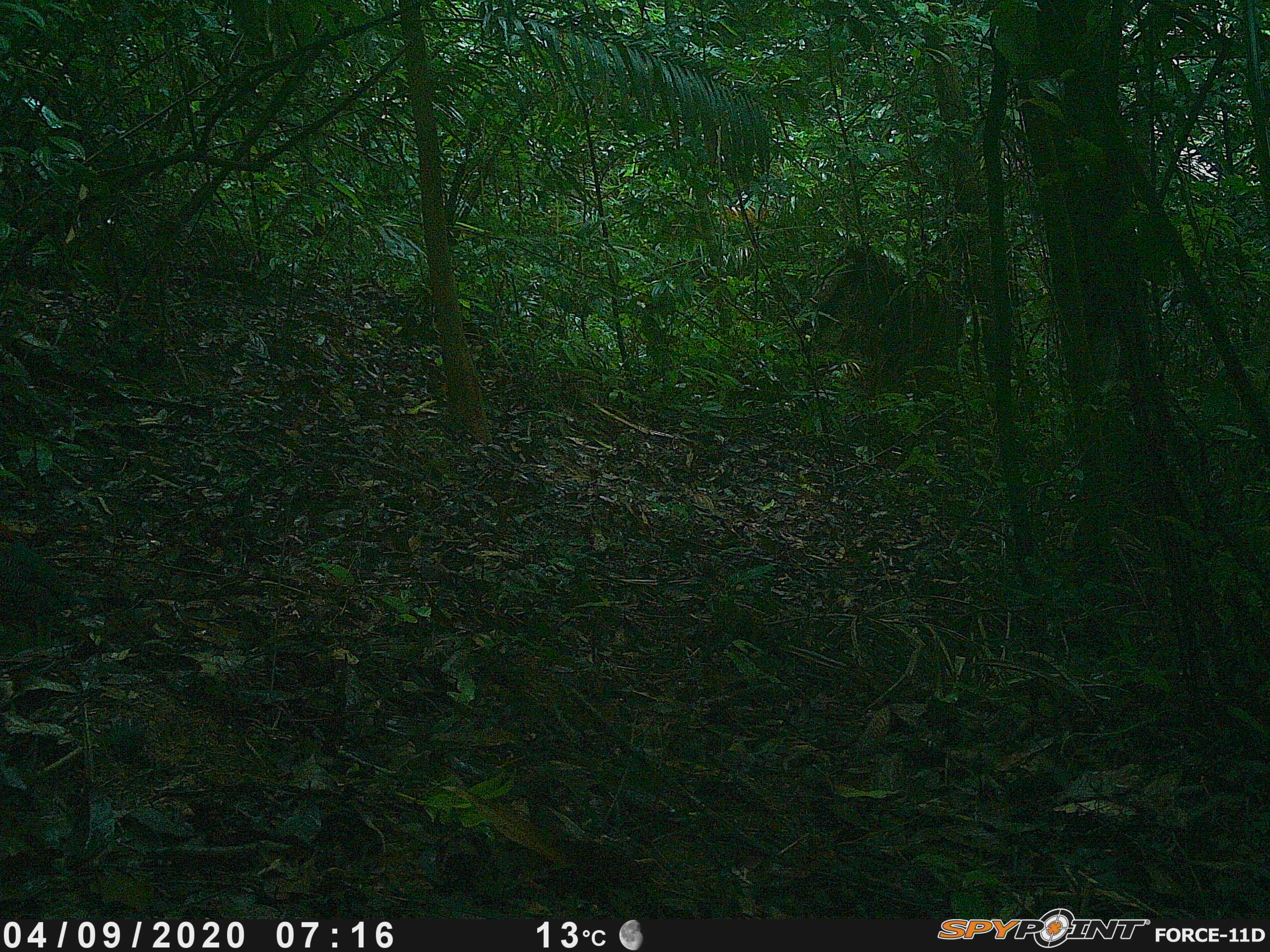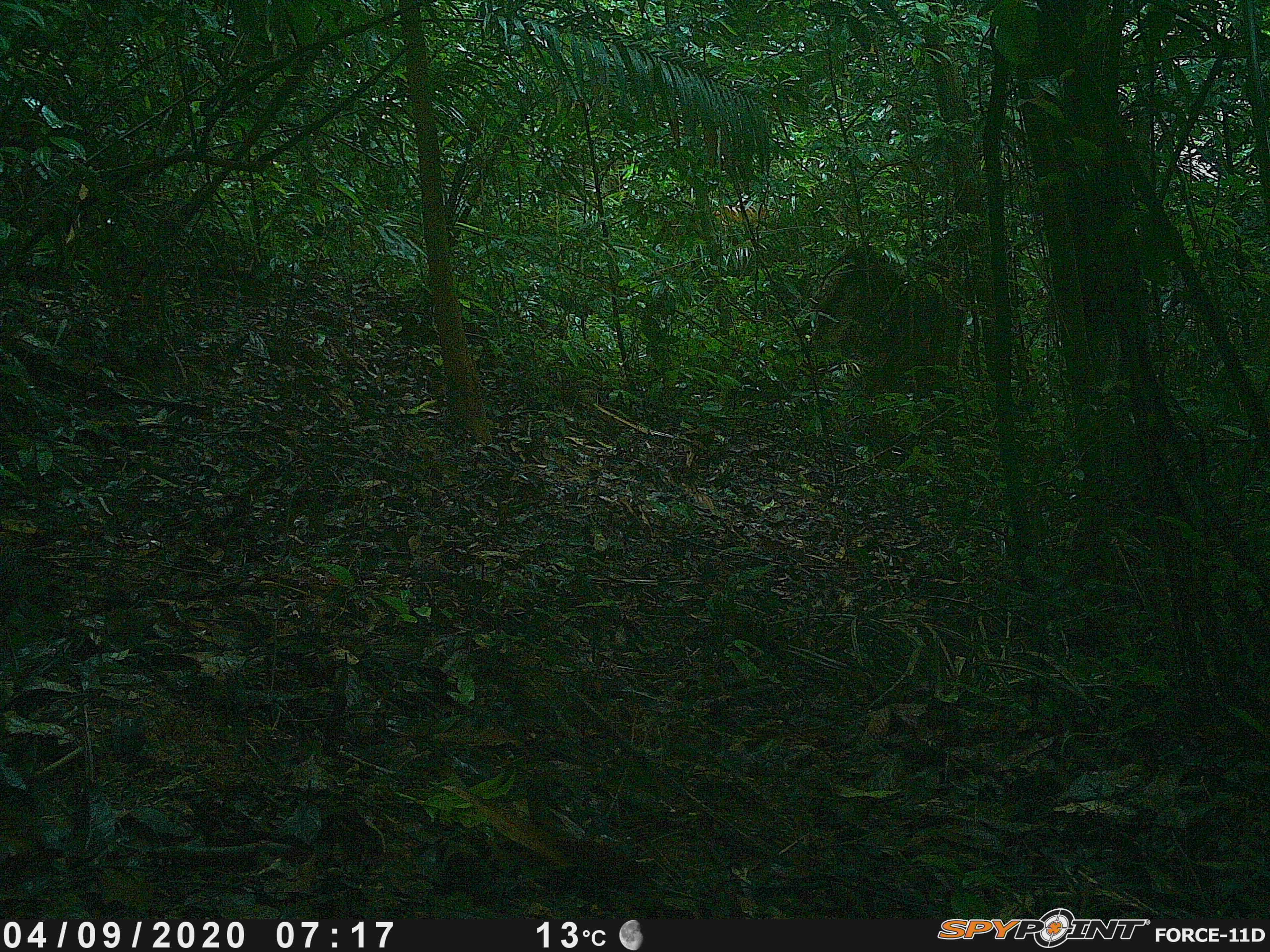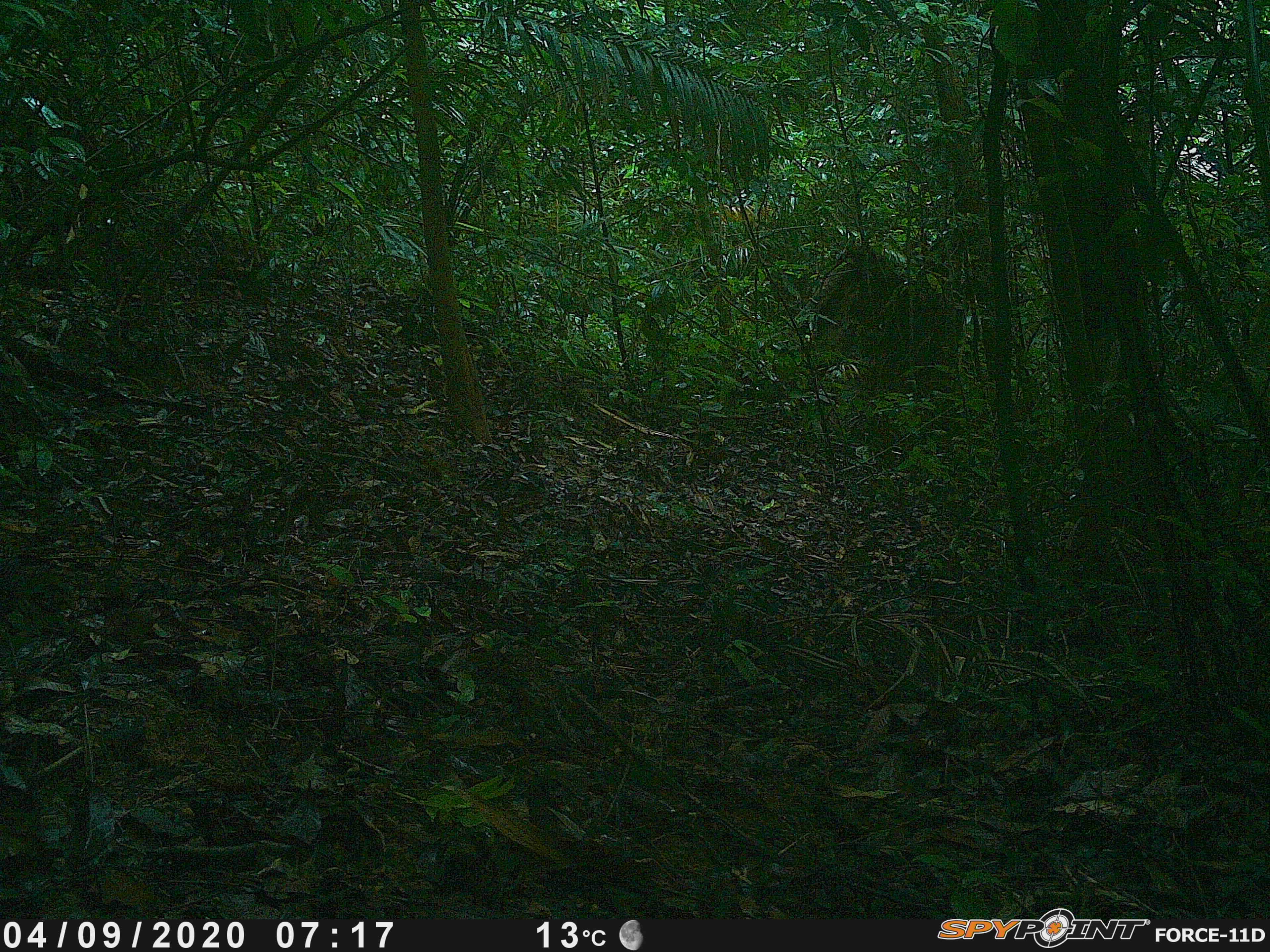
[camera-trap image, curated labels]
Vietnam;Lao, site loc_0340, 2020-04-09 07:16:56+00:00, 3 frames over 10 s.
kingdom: Animalia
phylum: Chordata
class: Aves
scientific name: Aves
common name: bird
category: unidentified bird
Unidentified bird (bird) (Aves). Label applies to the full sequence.